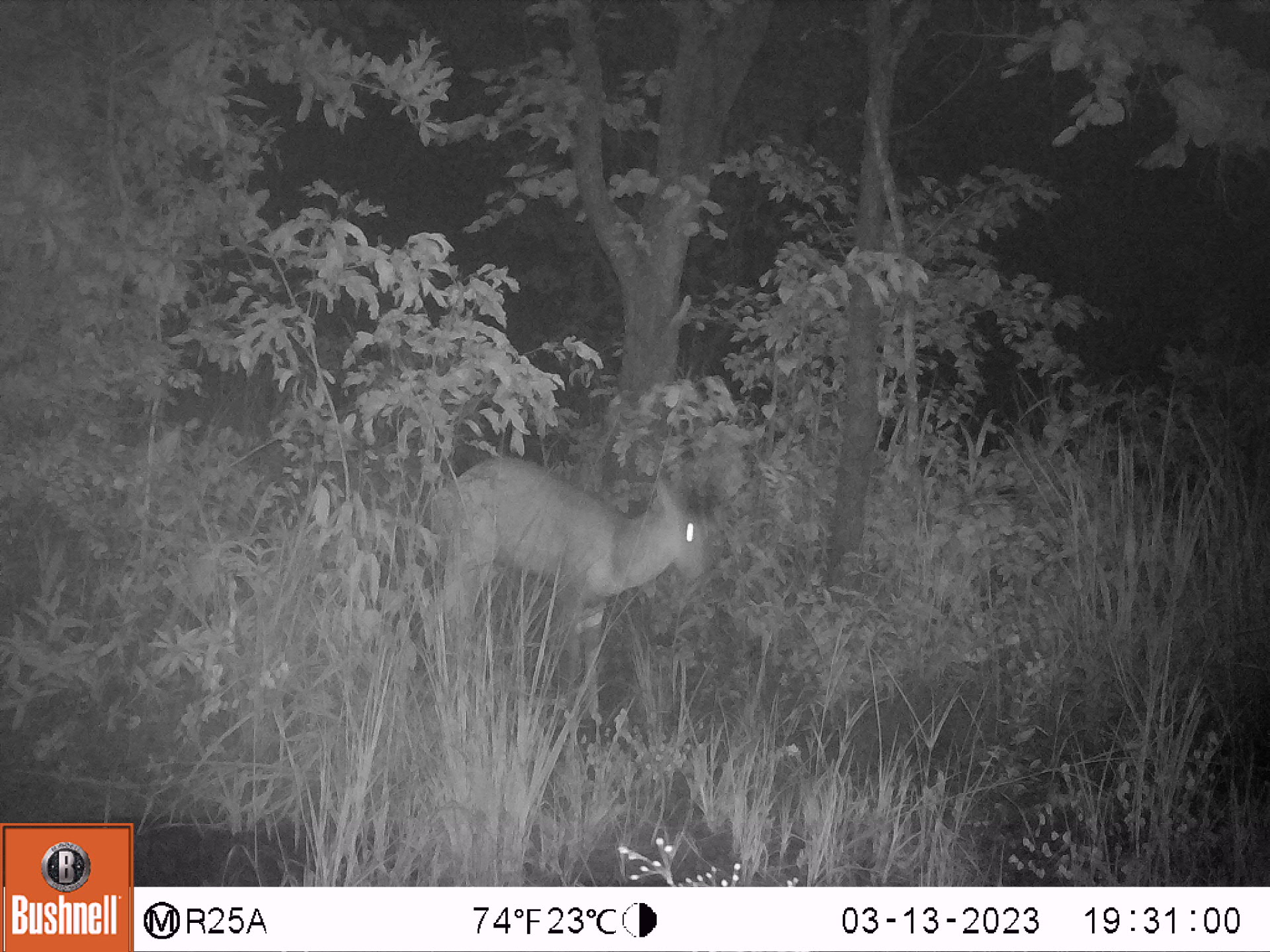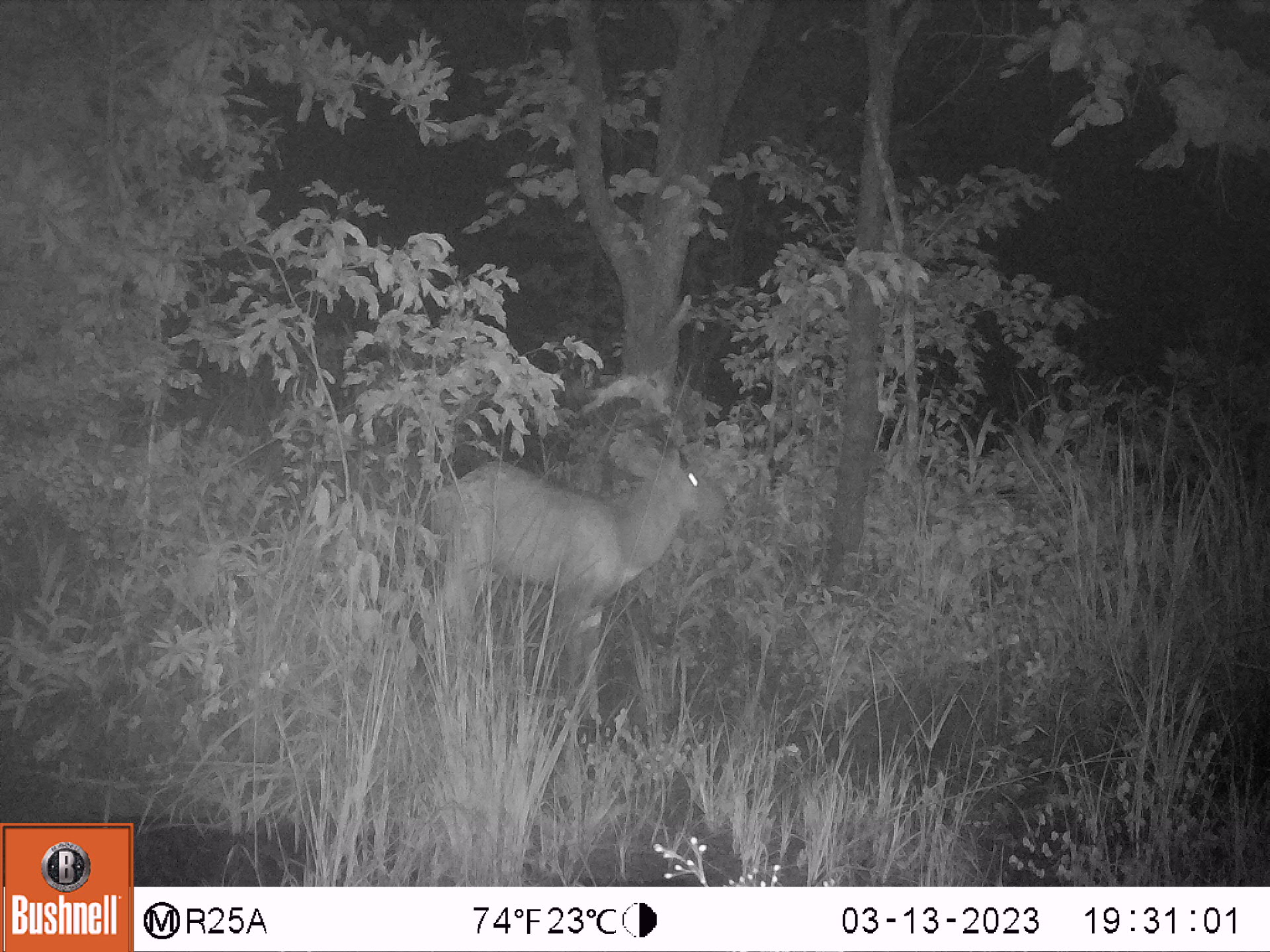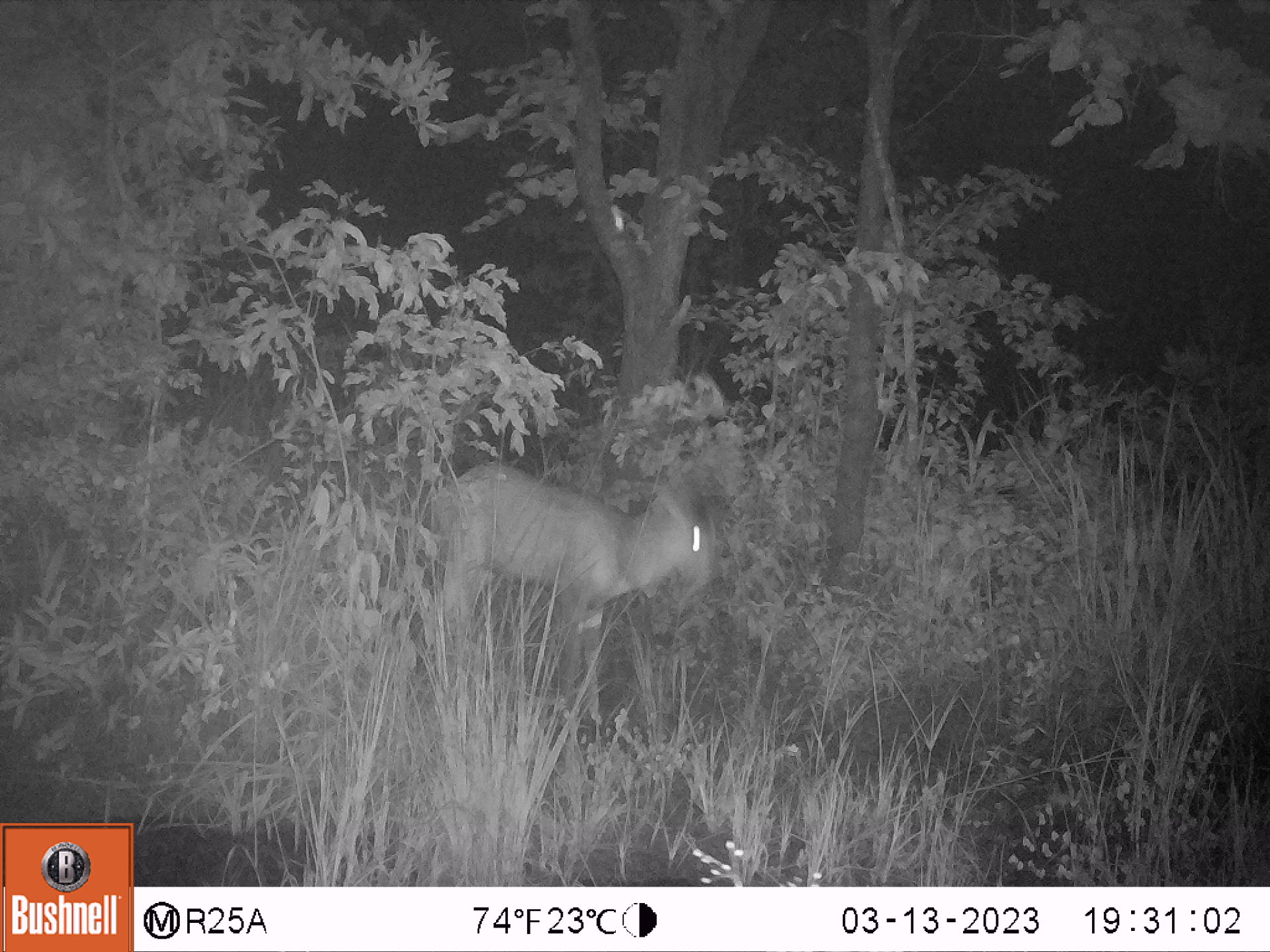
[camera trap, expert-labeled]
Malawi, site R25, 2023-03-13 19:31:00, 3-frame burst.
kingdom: Animalia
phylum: Chordata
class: Mammalia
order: Artiodactyla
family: Bovidae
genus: Tragelaphus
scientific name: Tragelaphus sylvaticus sylvaticus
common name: cape bushbuck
Cape bushbuck (Tragelaphus sylvaticus sylvaticus), count 1.